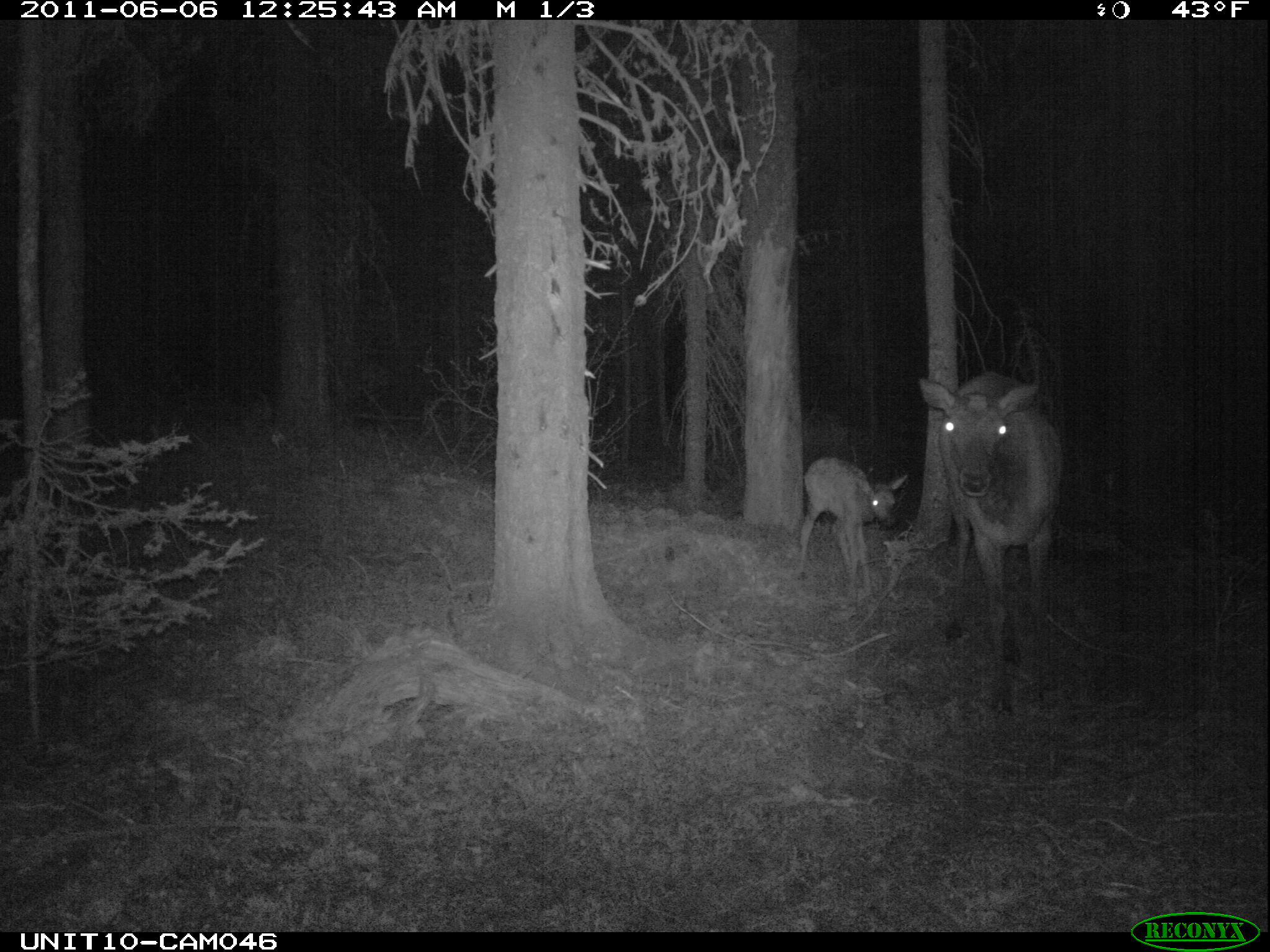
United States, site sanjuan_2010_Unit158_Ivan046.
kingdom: Animalia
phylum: Chordata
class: Mammalia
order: Artiodactyla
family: Cervidae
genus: Cervus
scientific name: Cervus elaphus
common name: red deer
Cervus elaphus (red deer).